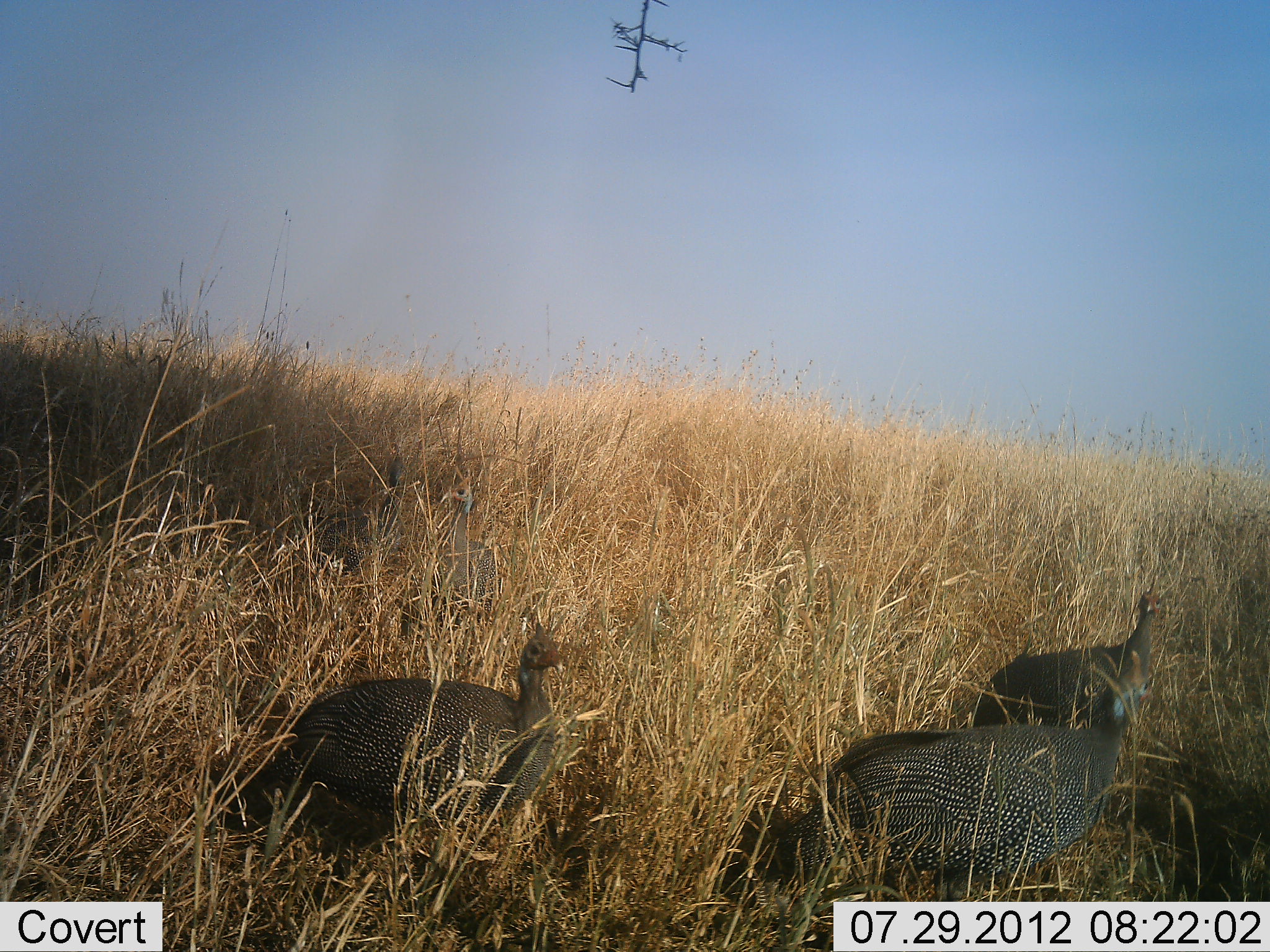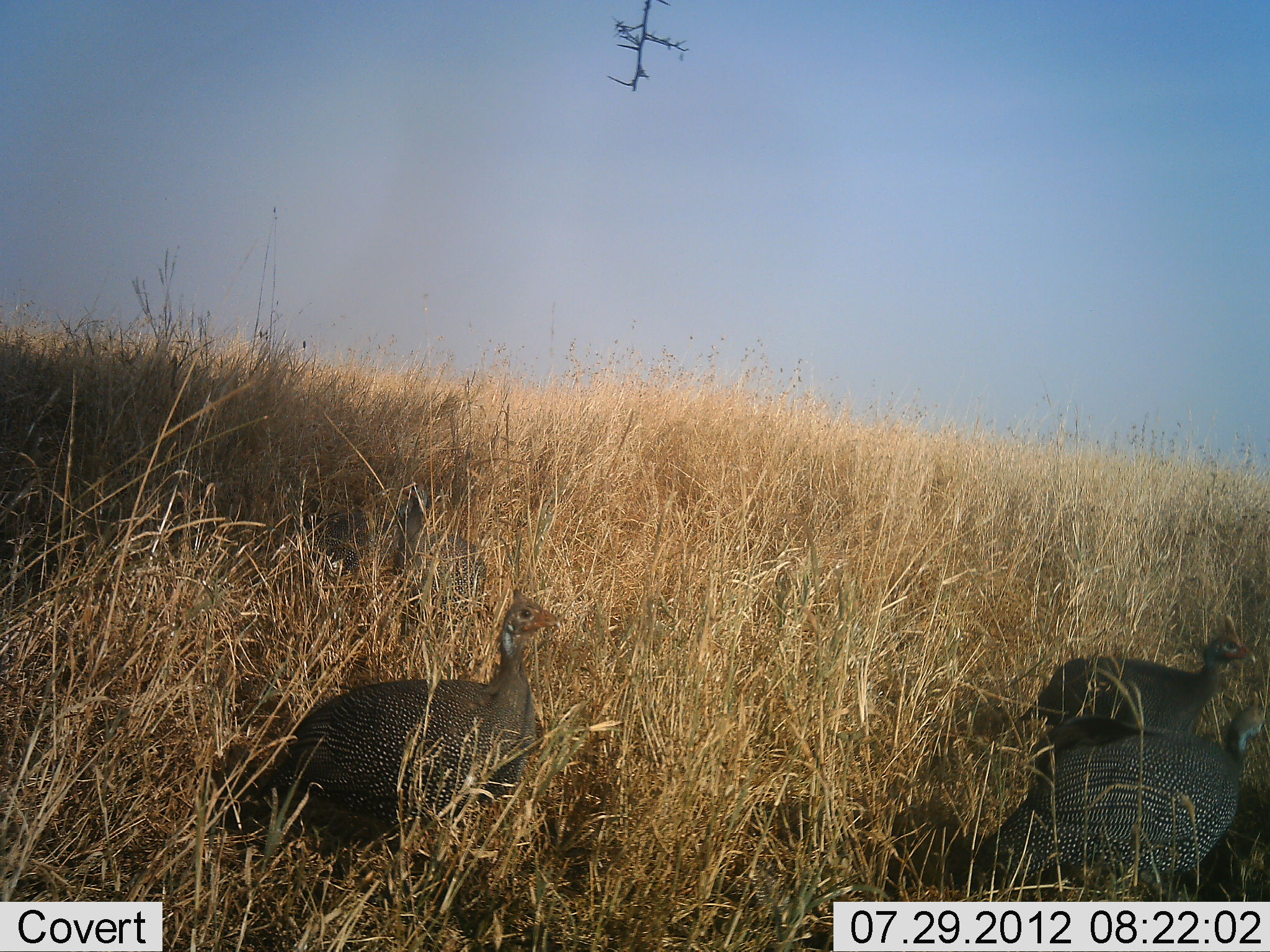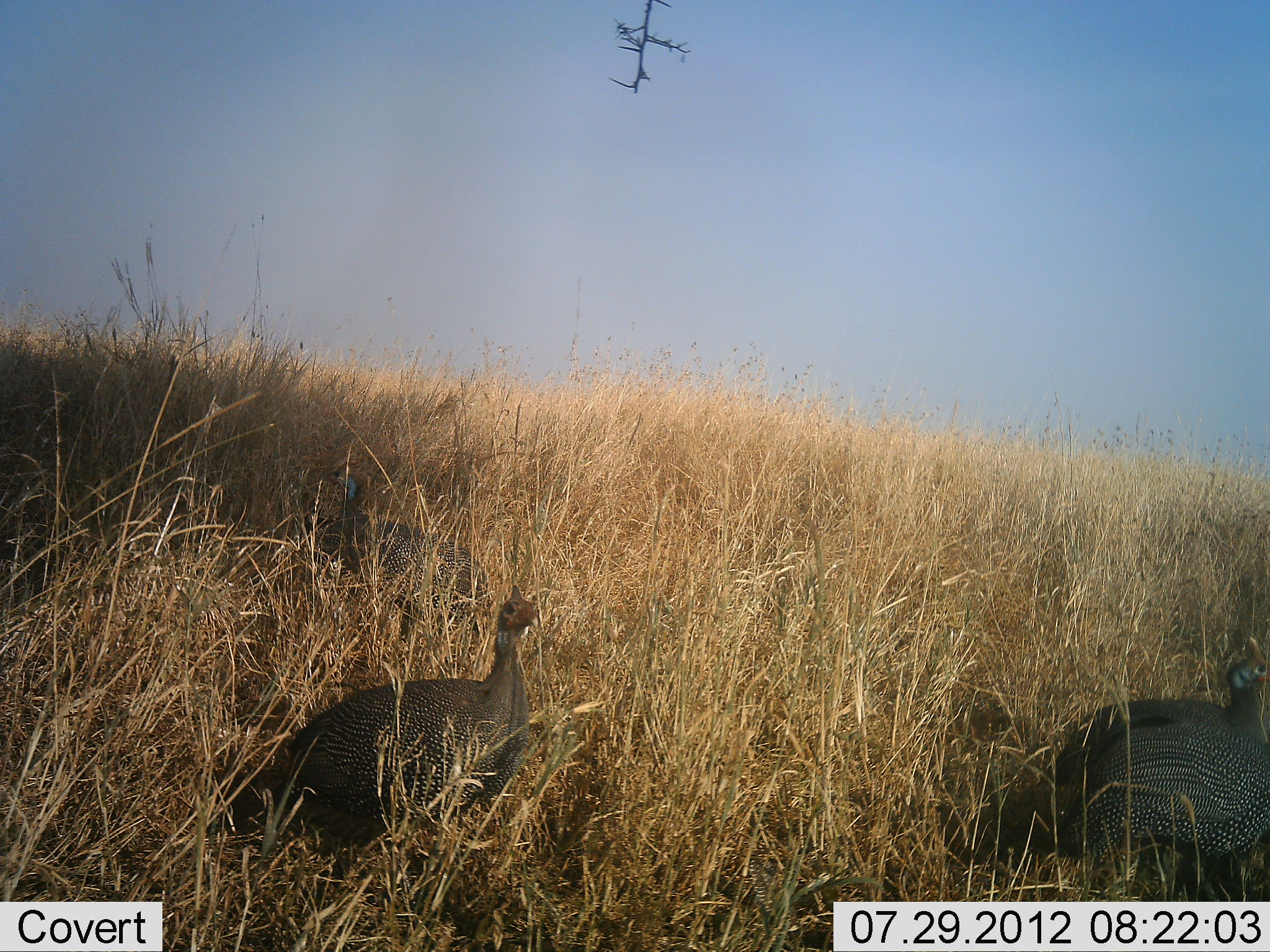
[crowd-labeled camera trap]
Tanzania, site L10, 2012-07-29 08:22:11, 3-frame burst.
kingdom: Animalia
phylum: Chordata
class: Aves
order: Galliformes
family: Numididae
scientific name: Numididae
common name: guinea fowl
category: guineafowl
Guineafowl (guinea fowl) (Numididae), count 3. Behavior (volunteer vote fractions): standing 40%, resting 0%, moving 90%, interacting 0%. Young present (vote fraction): 0%. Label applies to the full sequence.